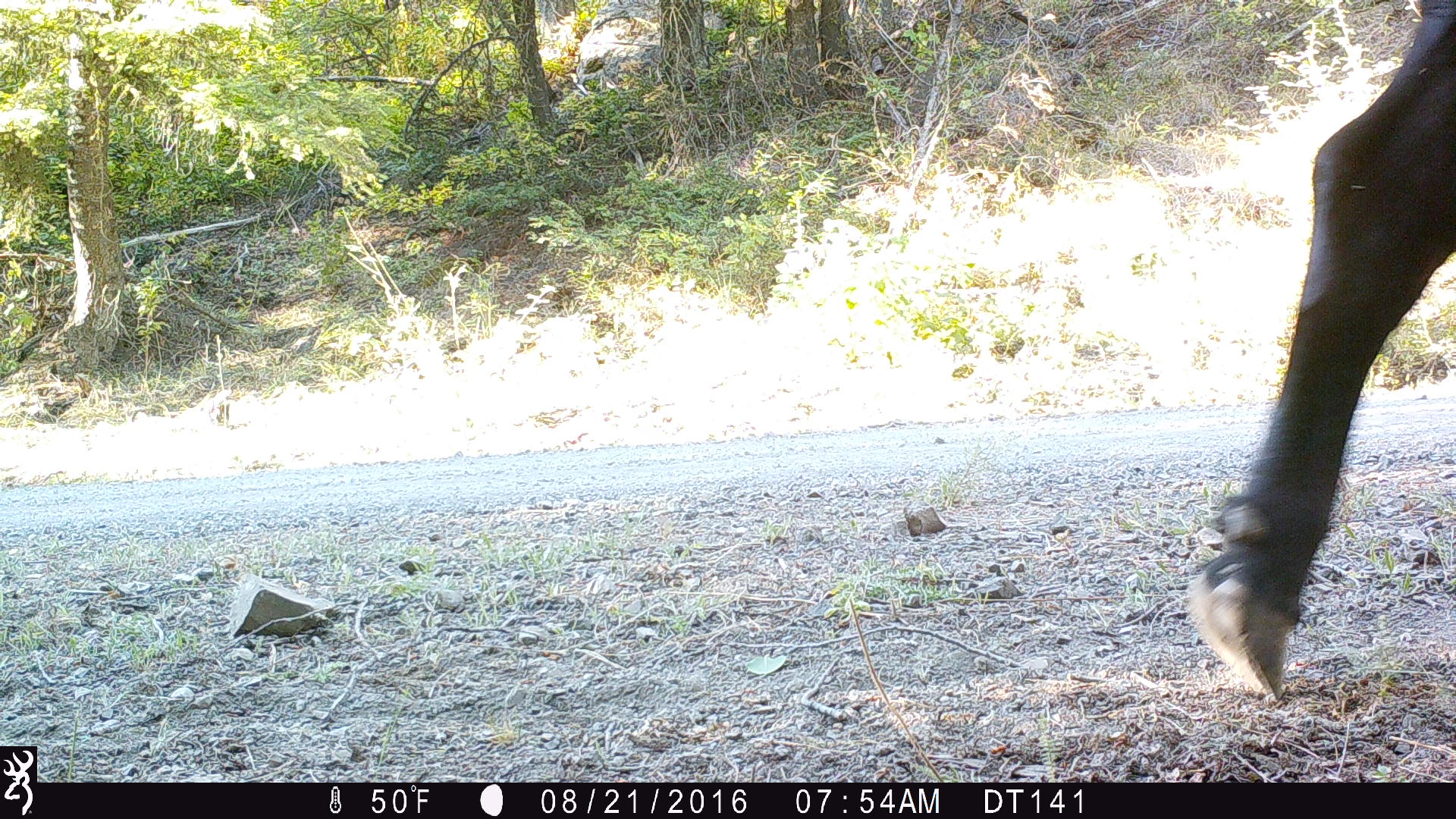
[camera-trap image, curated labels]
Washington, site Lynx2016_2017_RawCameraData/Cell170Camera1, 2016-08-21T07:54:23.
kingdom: Animalia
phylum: Chordata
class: Mammalia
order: Artiodactyla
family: Bovidae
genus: Bos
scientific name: Bos taurus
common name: domestic cattle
Domestic cattle (Bos taurus). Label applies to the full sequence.